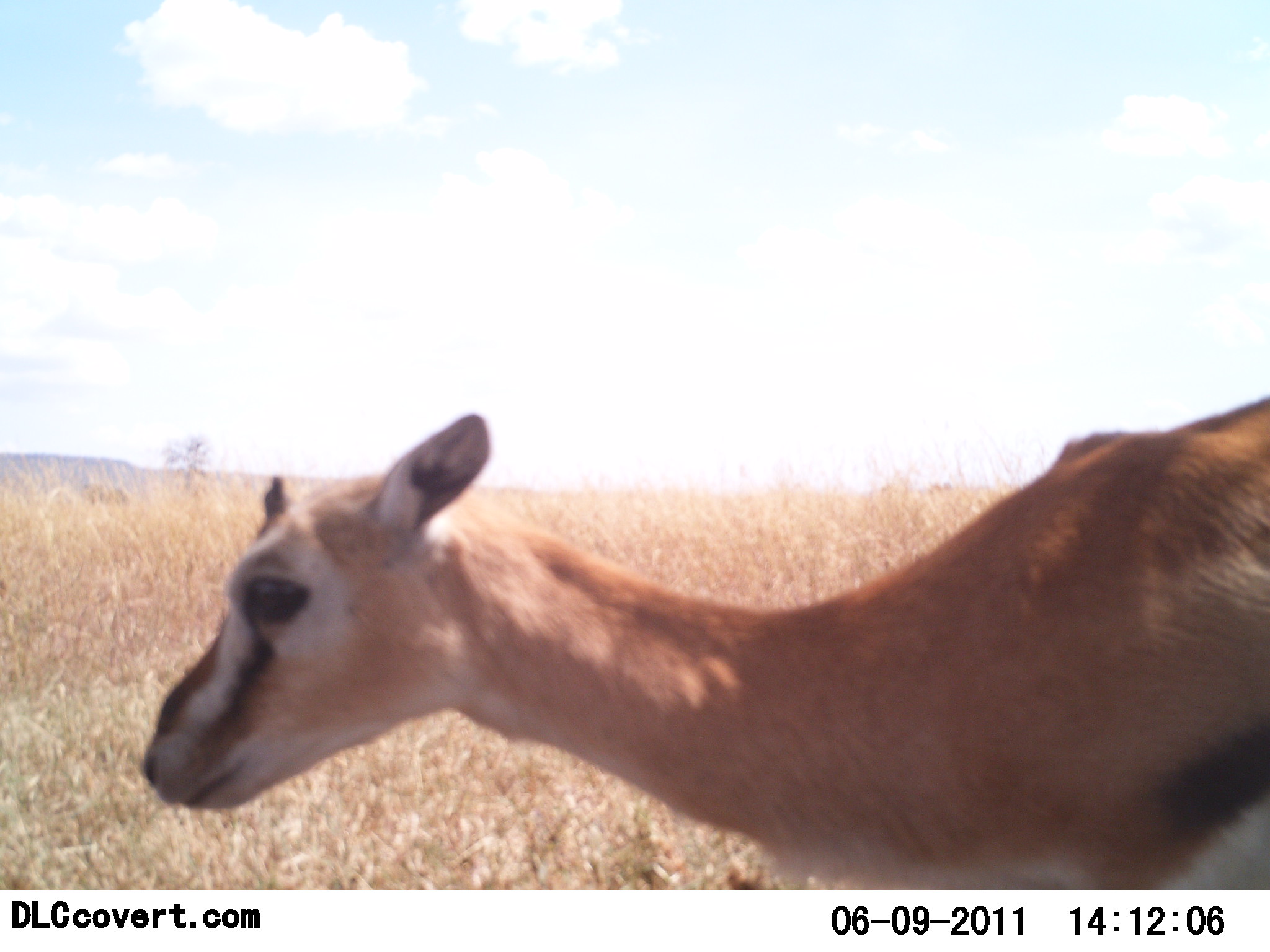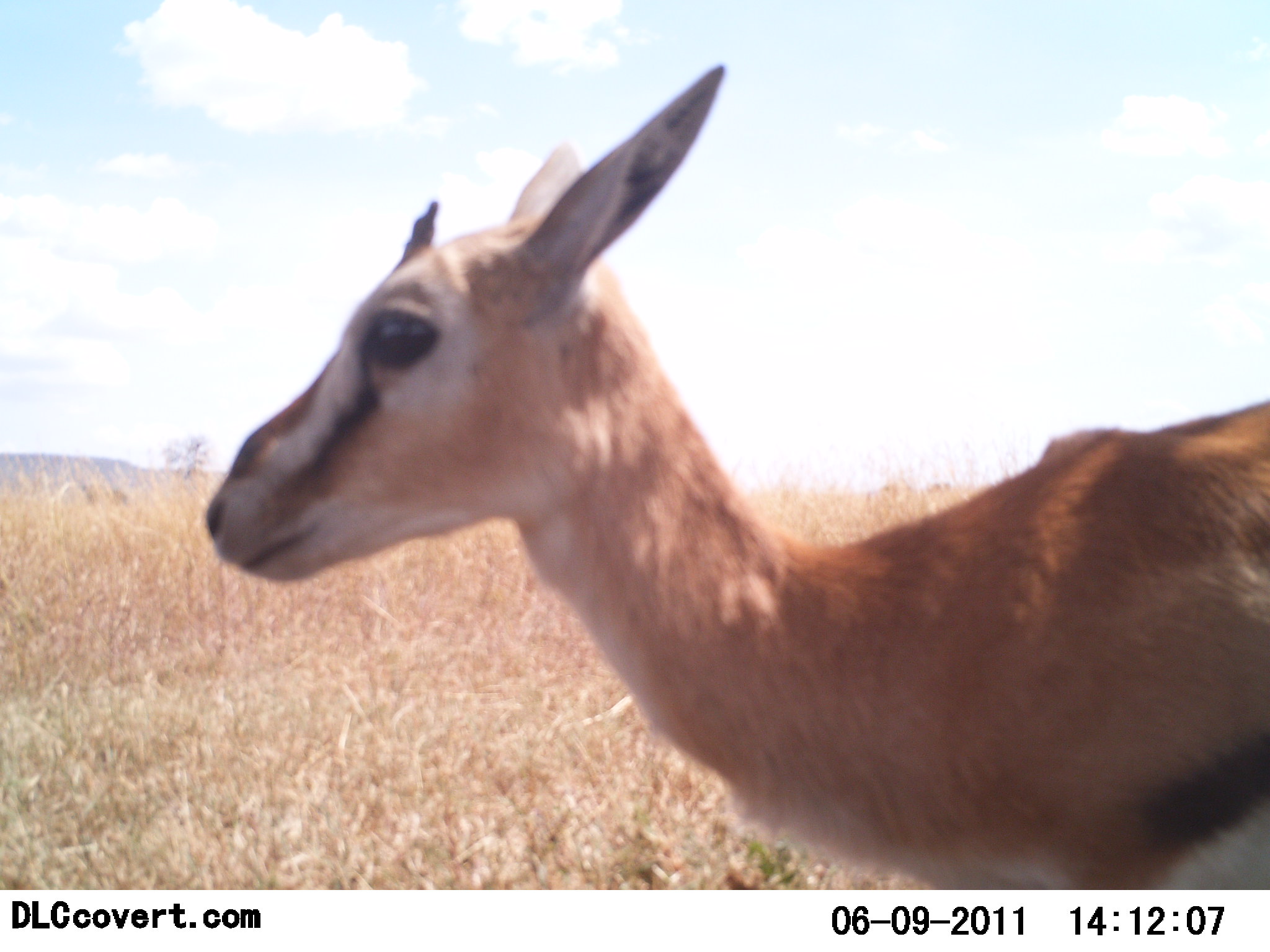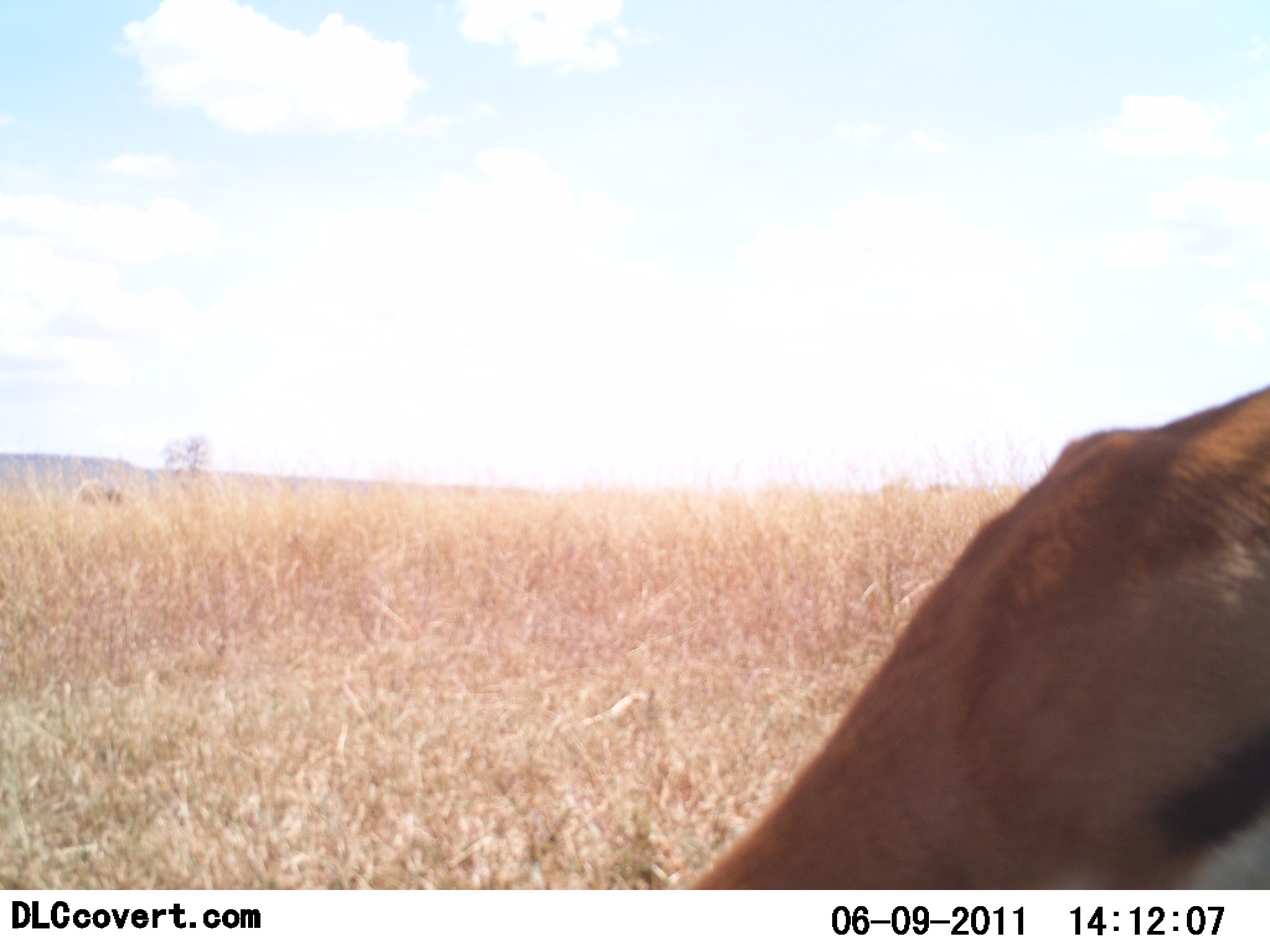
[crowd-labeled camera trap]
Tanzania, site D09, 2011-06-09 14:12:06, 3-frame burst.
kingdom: Animalia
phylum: Chordata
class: Mammalia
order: Artiodactyla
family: Bovidae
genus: Eudorcas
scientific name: Eudorcas thomsonii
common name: thomson's gazelle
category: gazellethomsons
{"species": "gazellethomsons (thomson's gazelle) (Eudorcas thomsonii)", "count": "1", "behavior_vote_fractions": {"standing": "40%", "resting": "10%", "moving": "20%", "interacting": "0%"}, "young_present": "20%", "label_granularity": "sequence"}